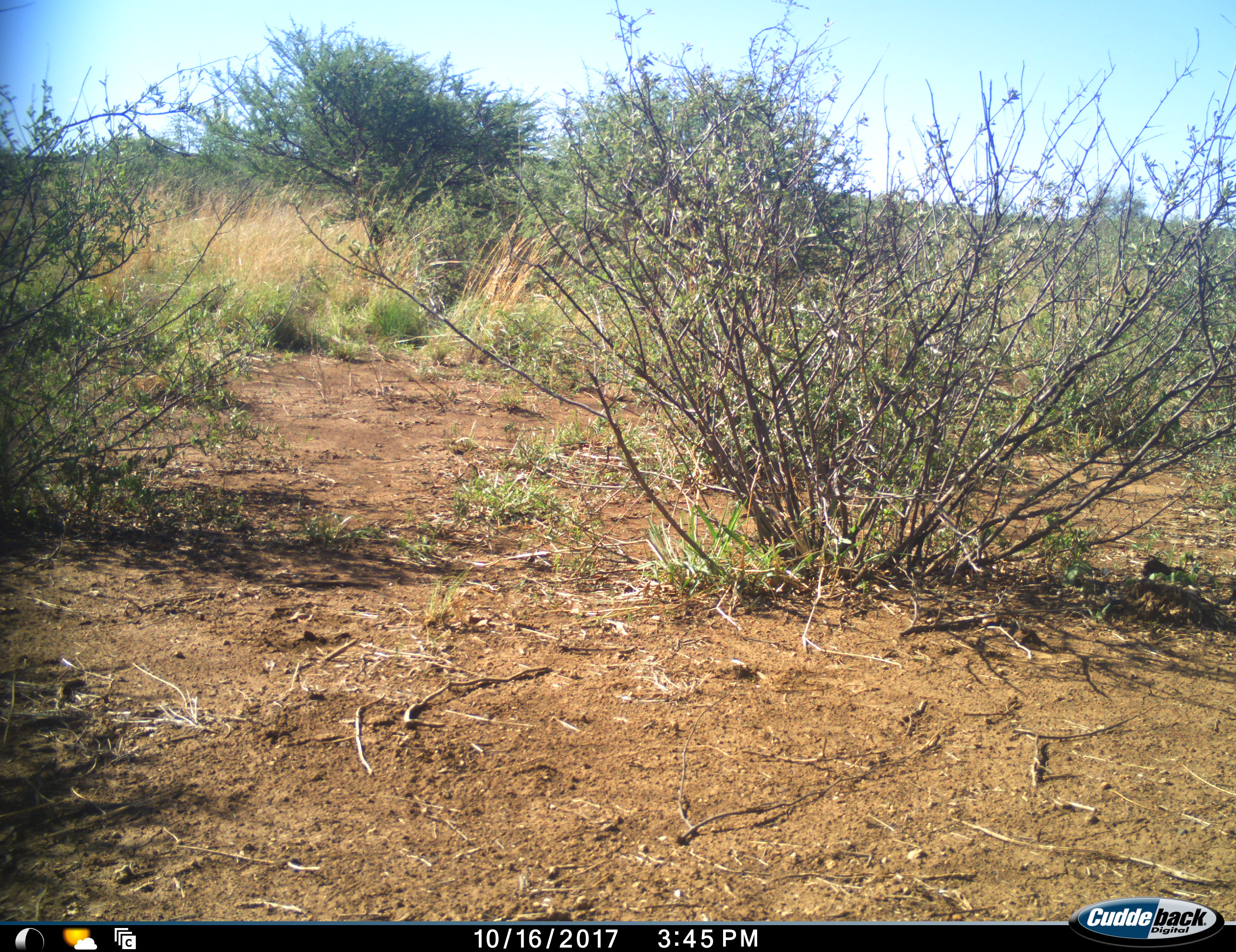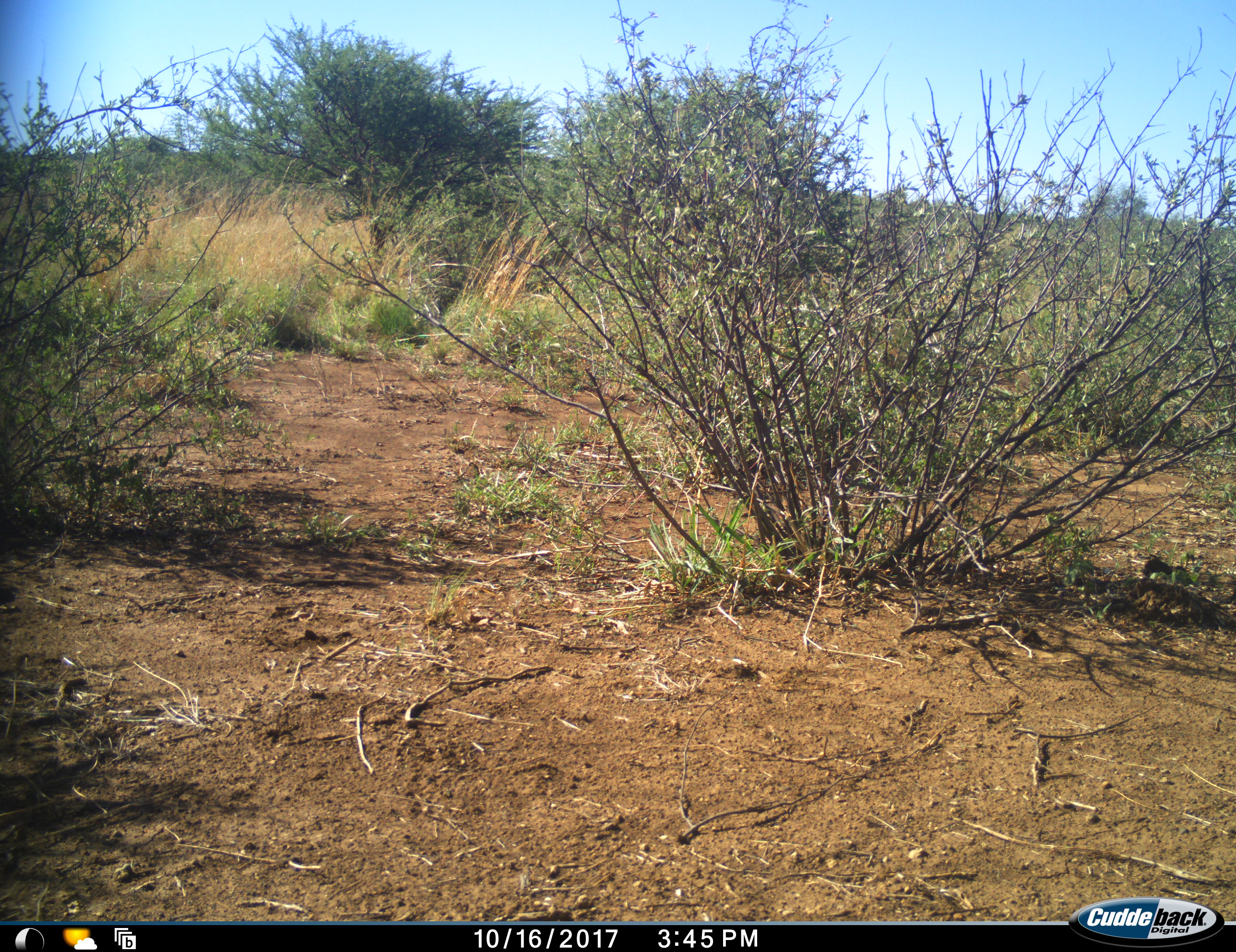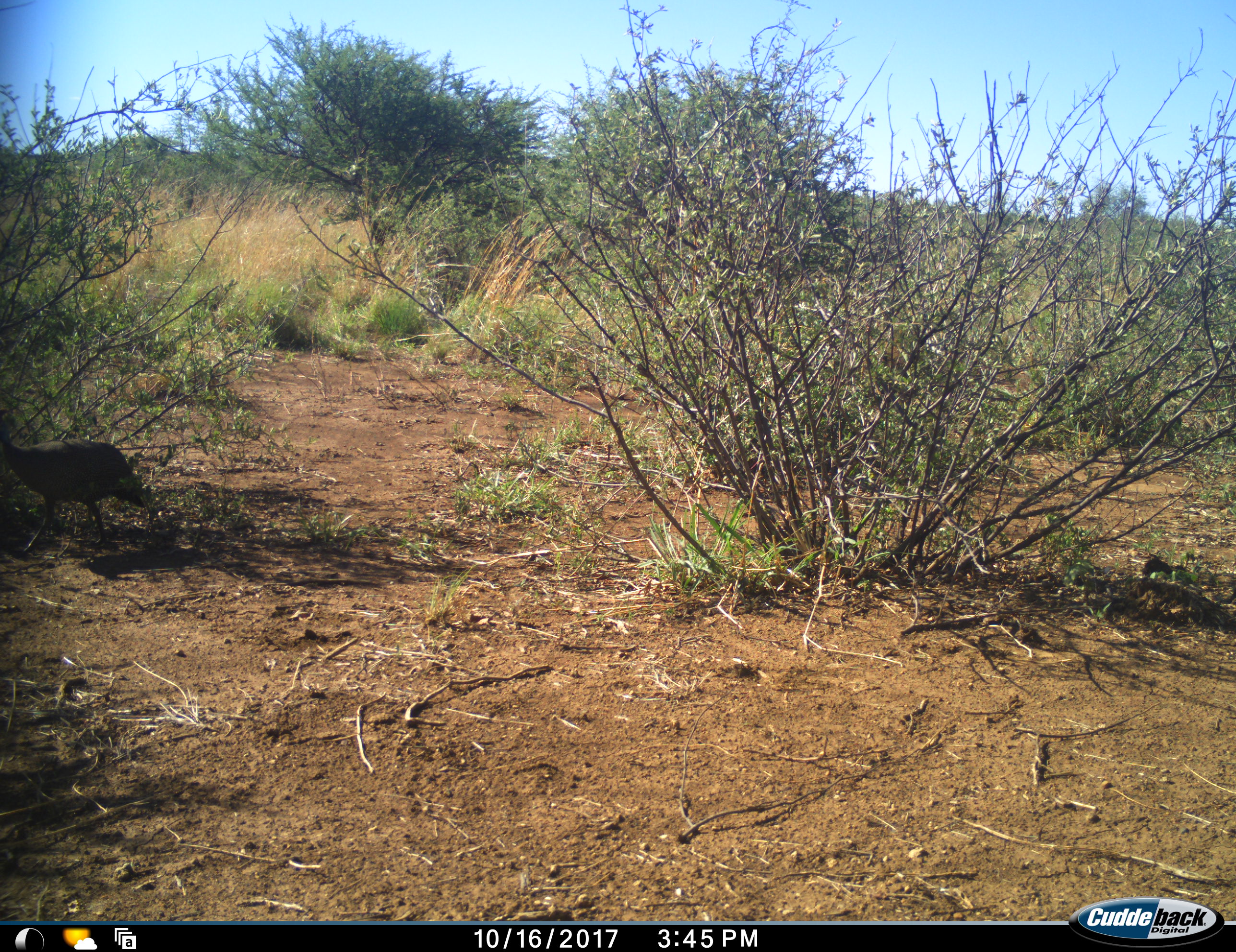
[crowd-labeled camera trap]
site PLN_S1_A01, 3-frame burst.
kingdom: Animalia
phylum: Chordata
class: Aves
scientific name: Aves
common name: bird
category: birdother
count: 1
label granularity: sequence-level